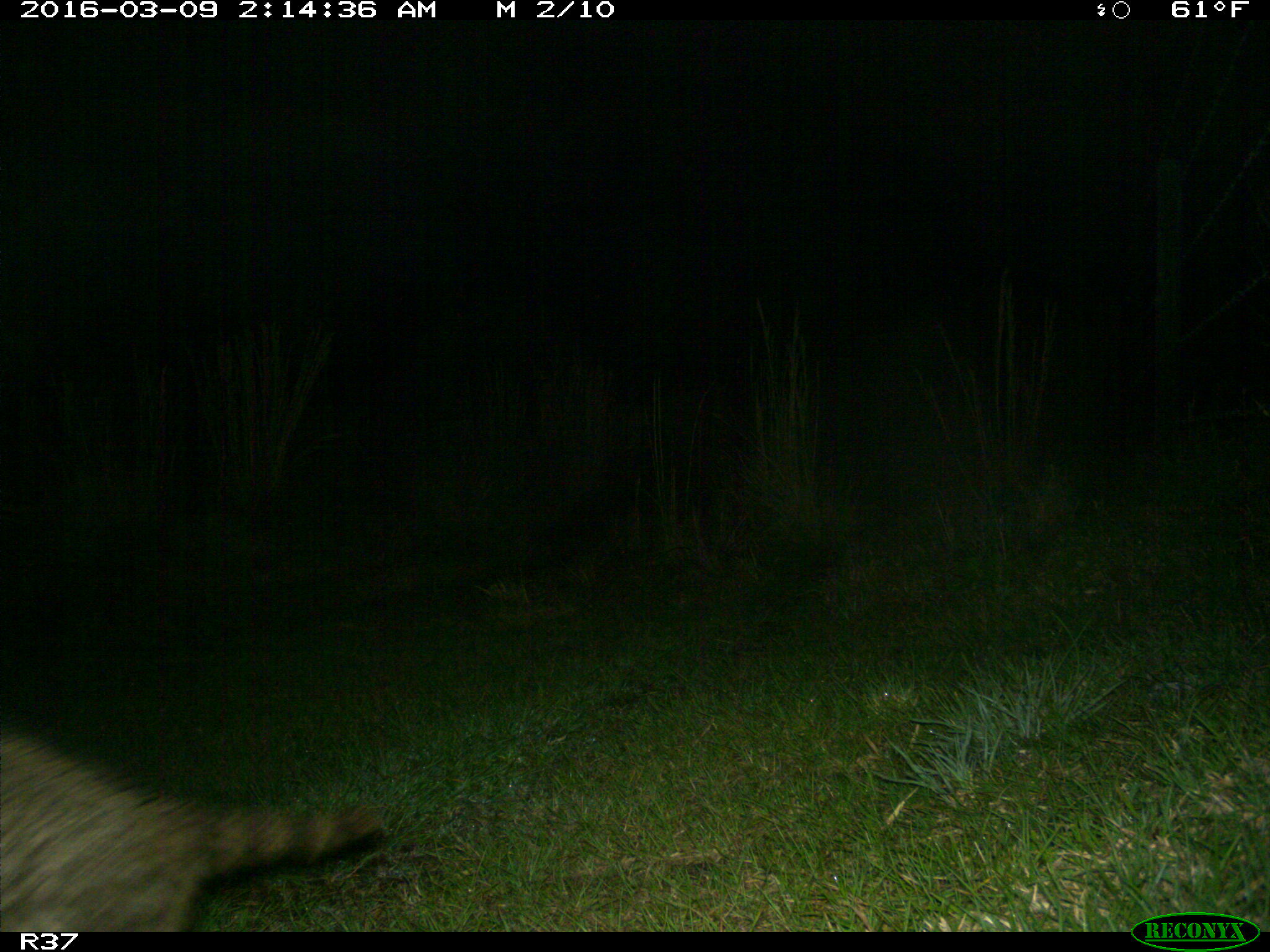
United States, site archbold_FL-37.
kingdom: Animalia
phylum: Chordata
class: Mammalia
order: Carnivora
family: Procyonidae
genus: Procyon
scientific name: Procyon lotor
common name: common raccoon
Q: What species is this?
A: Procyon lotor (common raccoon).